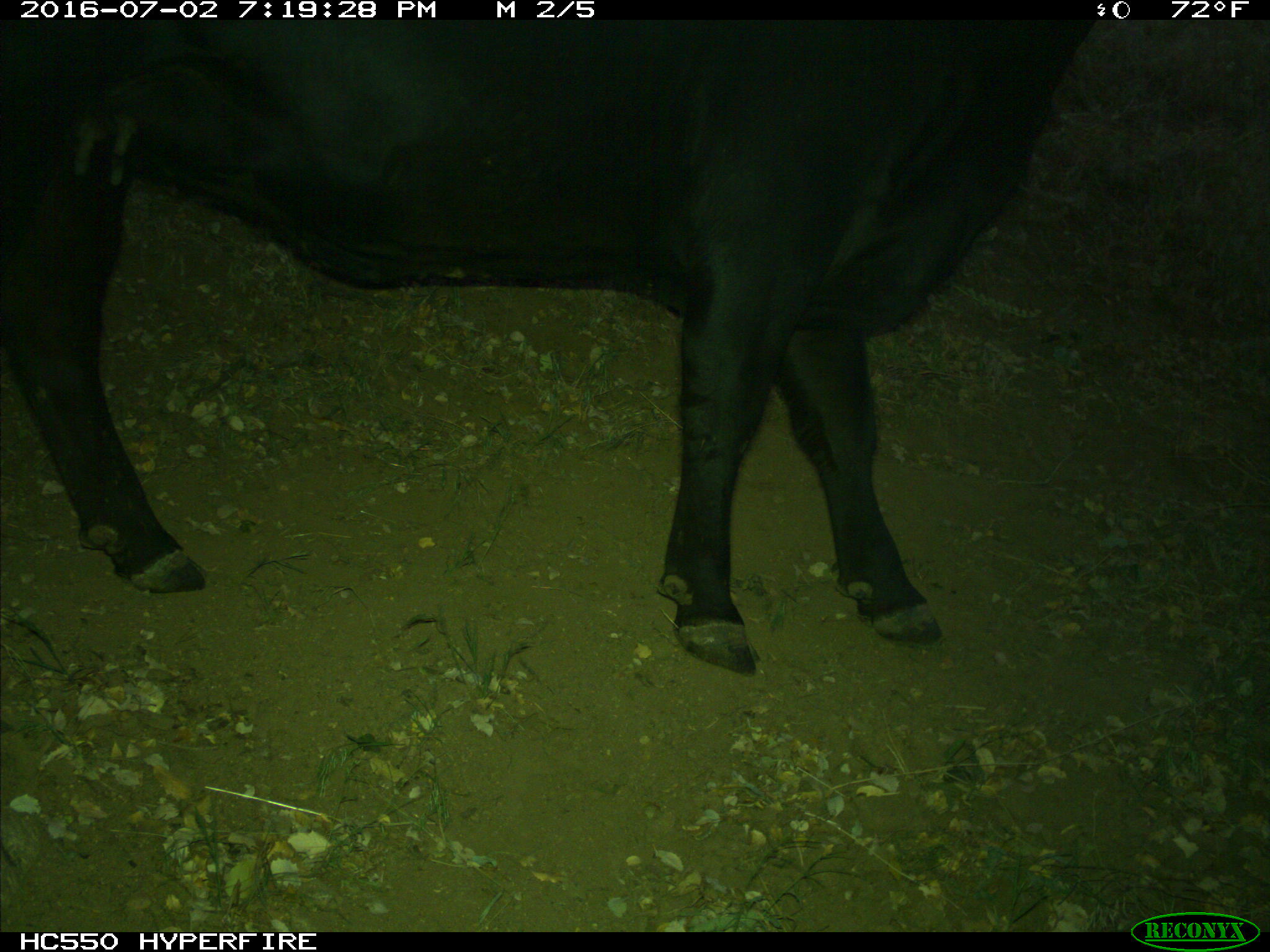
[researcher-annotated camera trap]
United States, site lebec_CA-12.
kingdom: Animalia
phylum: Chordata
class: Mammalia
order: Artiodactyla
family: Bovidae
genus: Bos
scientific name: Bos taurus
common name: domestic cow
Bos taurus (domestic cow).